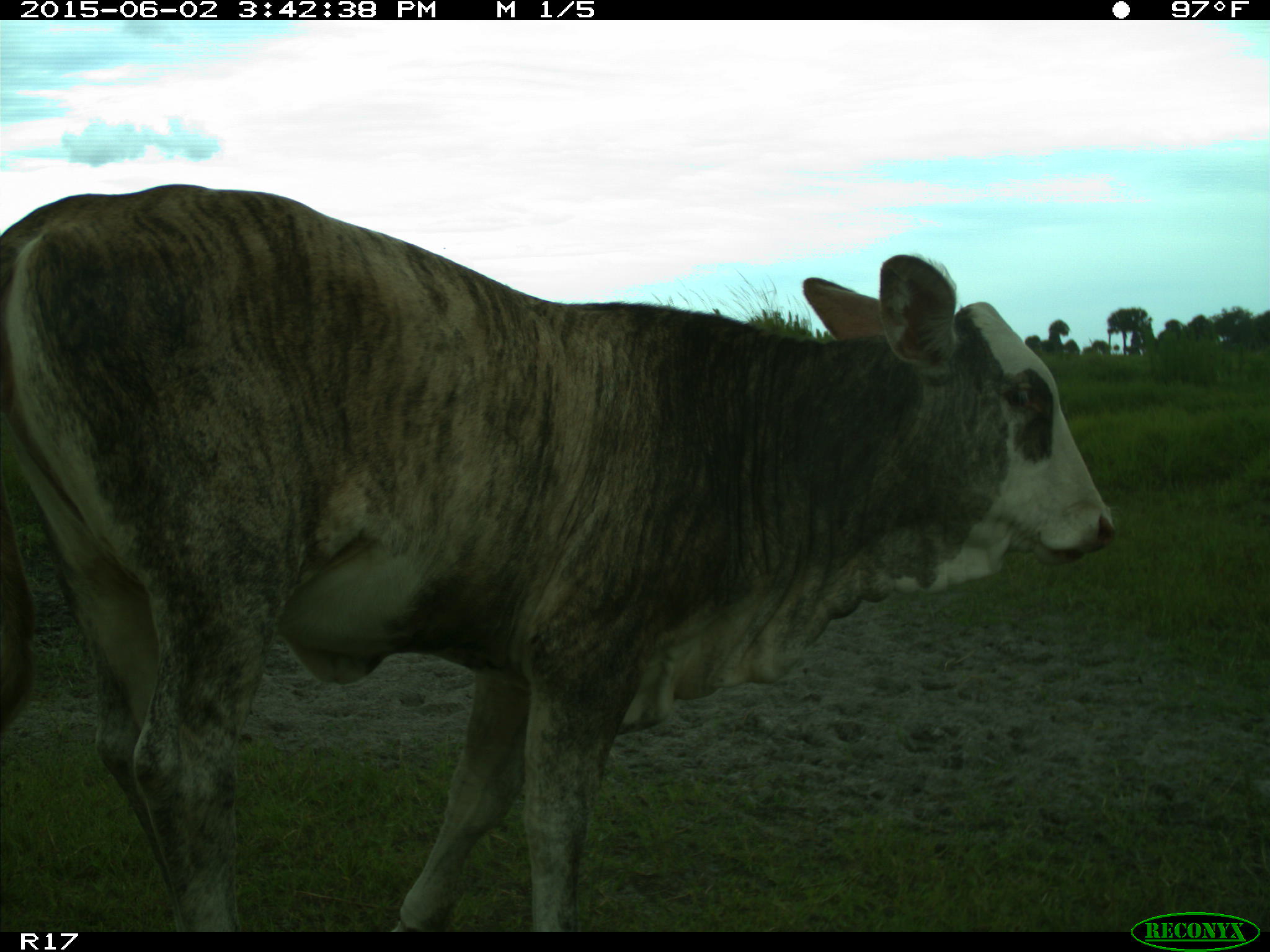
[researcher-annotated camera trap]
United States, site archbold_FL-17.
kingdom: Animalia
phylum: Chordata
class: Mammalia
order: Artiodactyla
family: Bovidae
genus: Bos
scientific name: Bos taurus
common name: domestic cow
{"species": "Bos taurus (domestic cow)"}